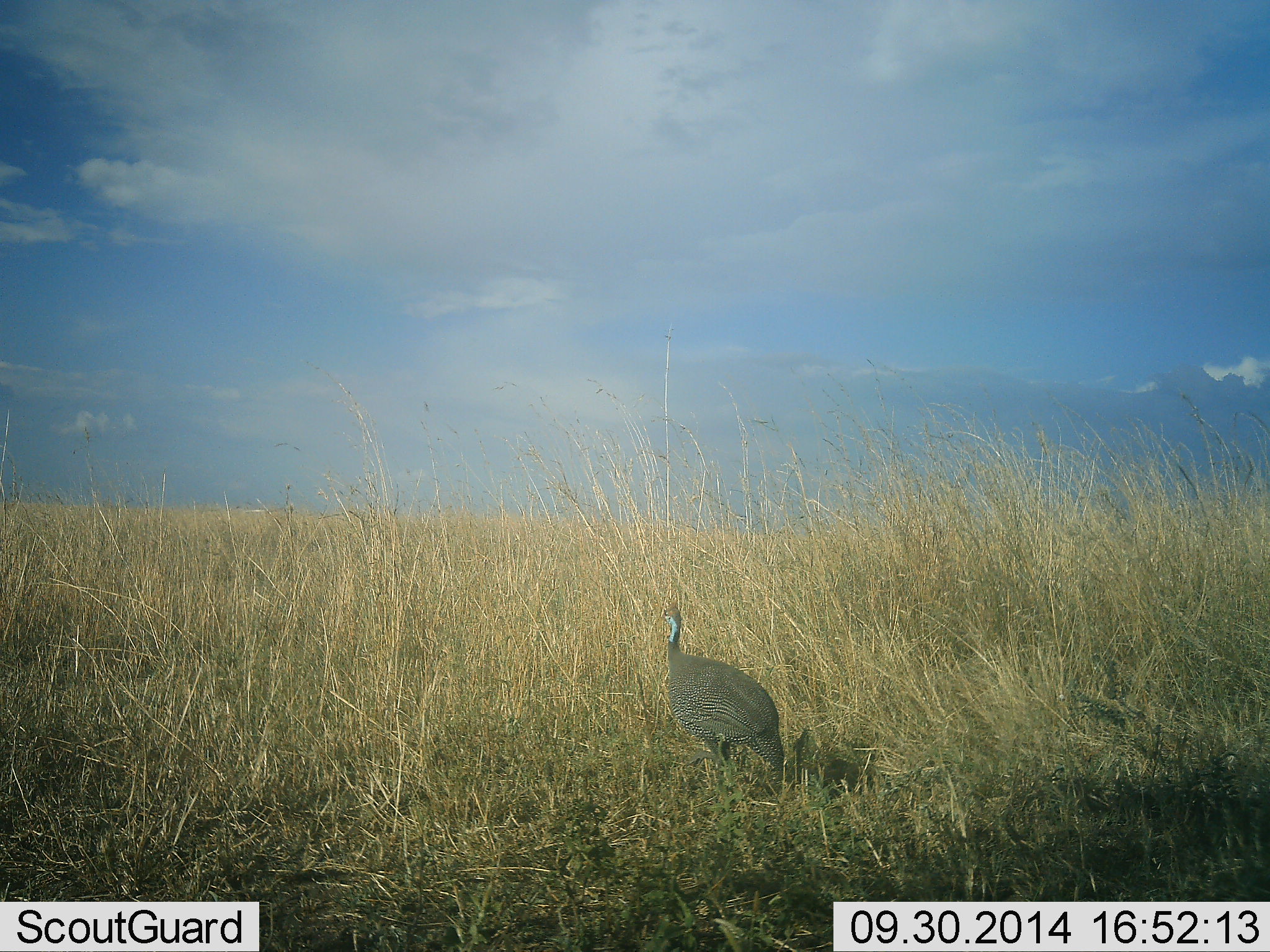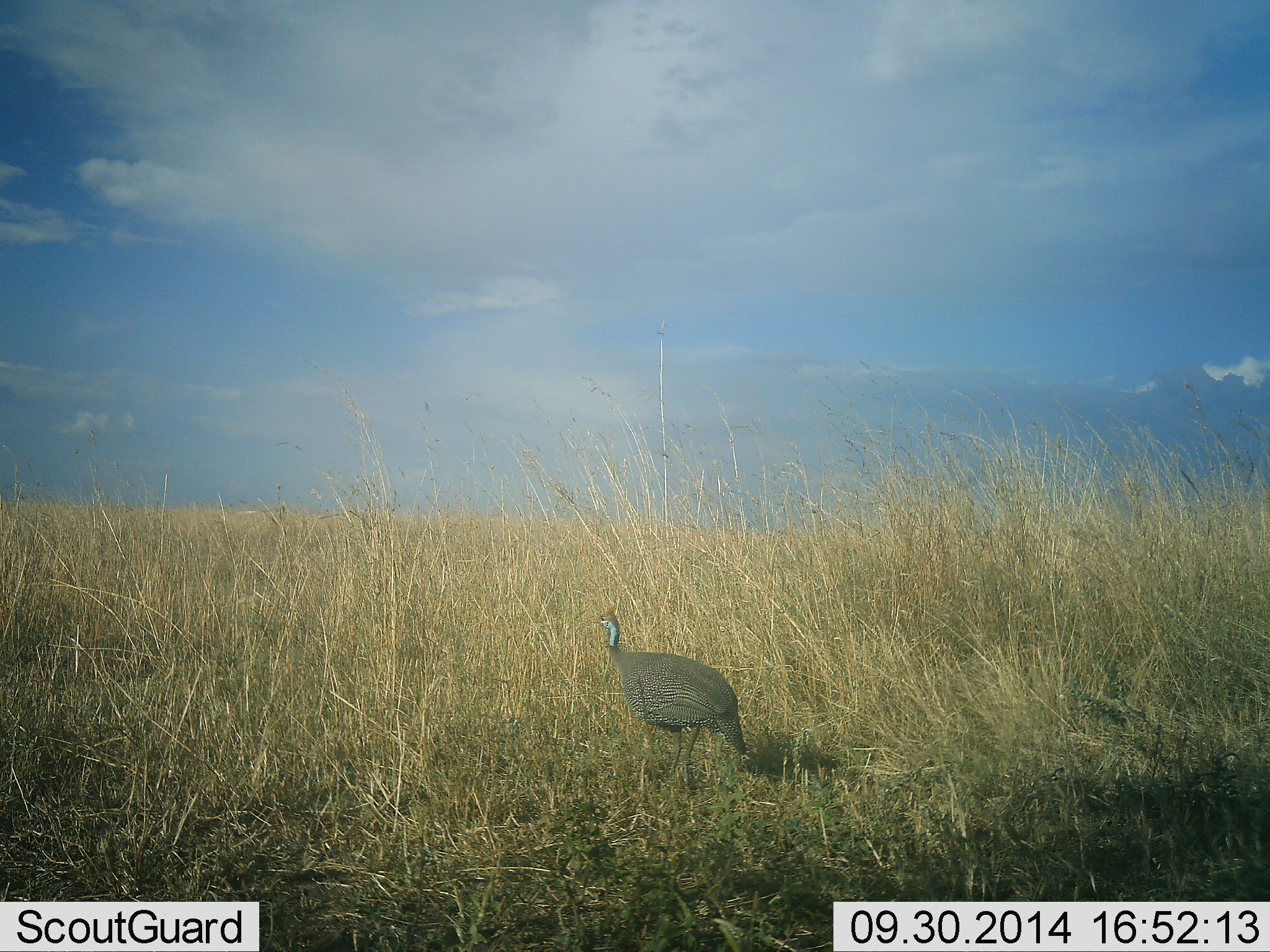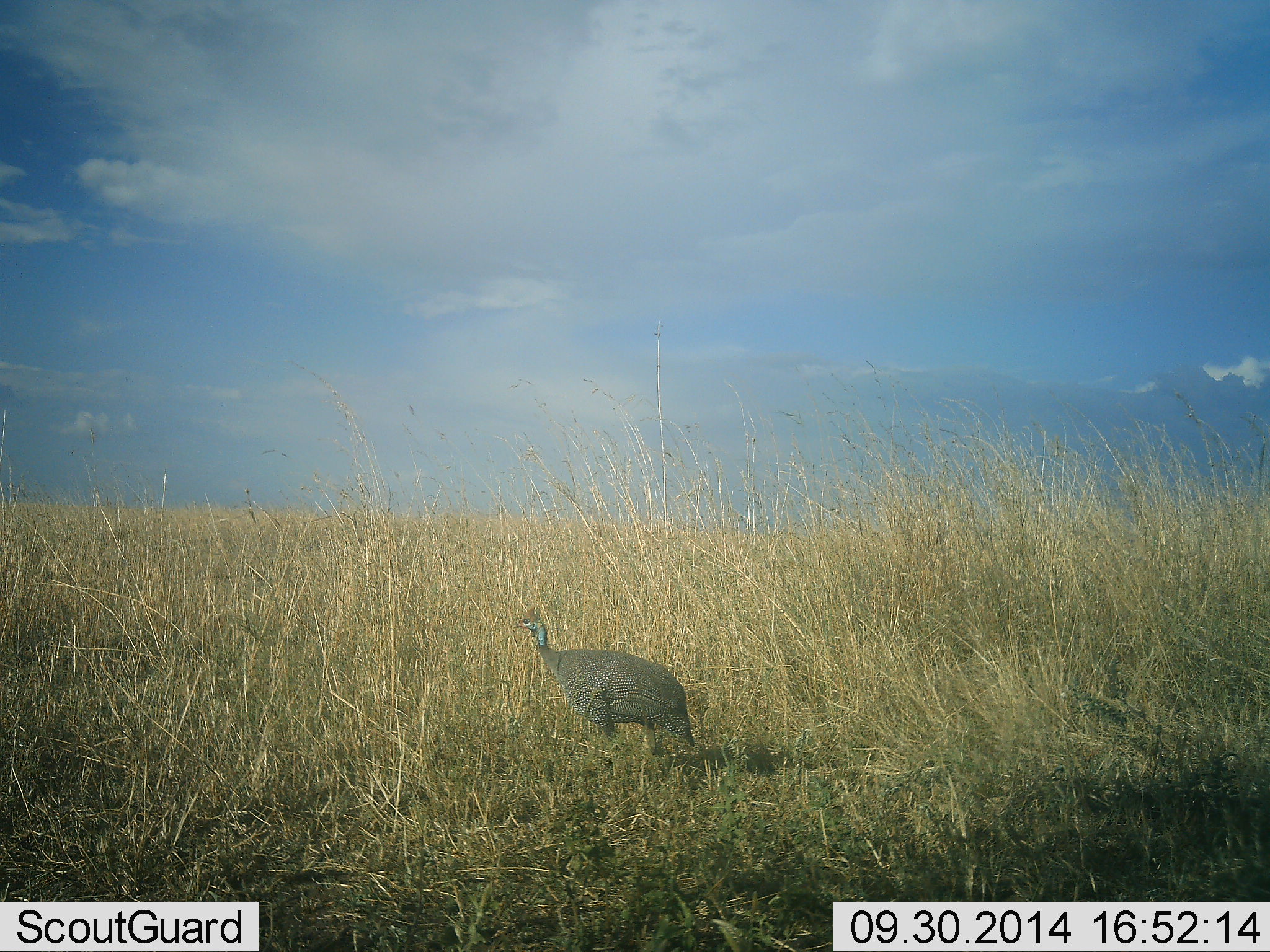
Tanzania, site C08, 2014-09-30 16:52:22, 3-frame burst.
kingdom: Animalia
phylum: Chordata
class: Aves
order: Galliformes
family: Numididae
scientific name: Numididae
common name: guinea fowl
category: guineafowl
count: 1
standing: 10%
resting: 0%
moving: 90%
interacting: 0%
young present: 0%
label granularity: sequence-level